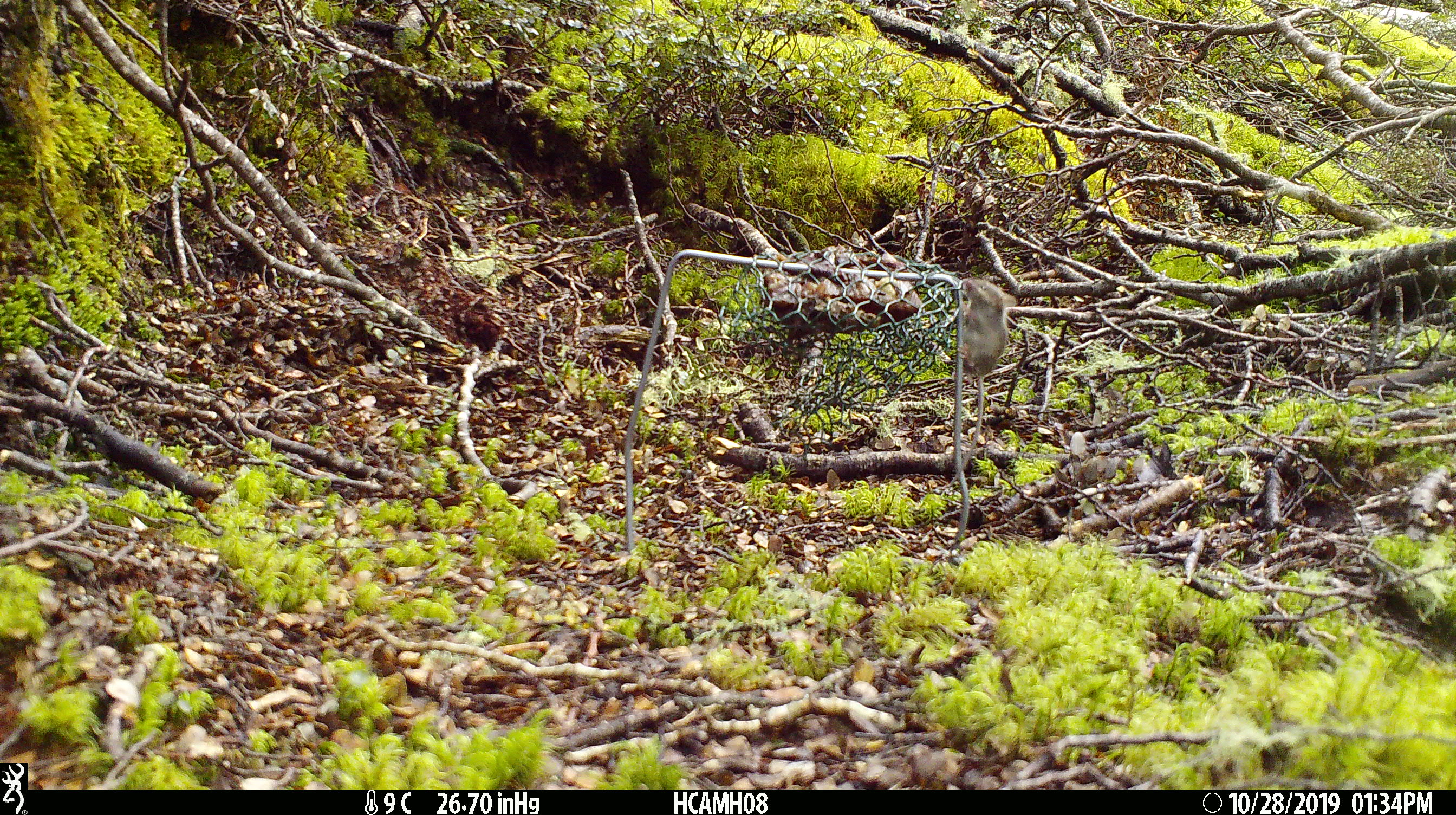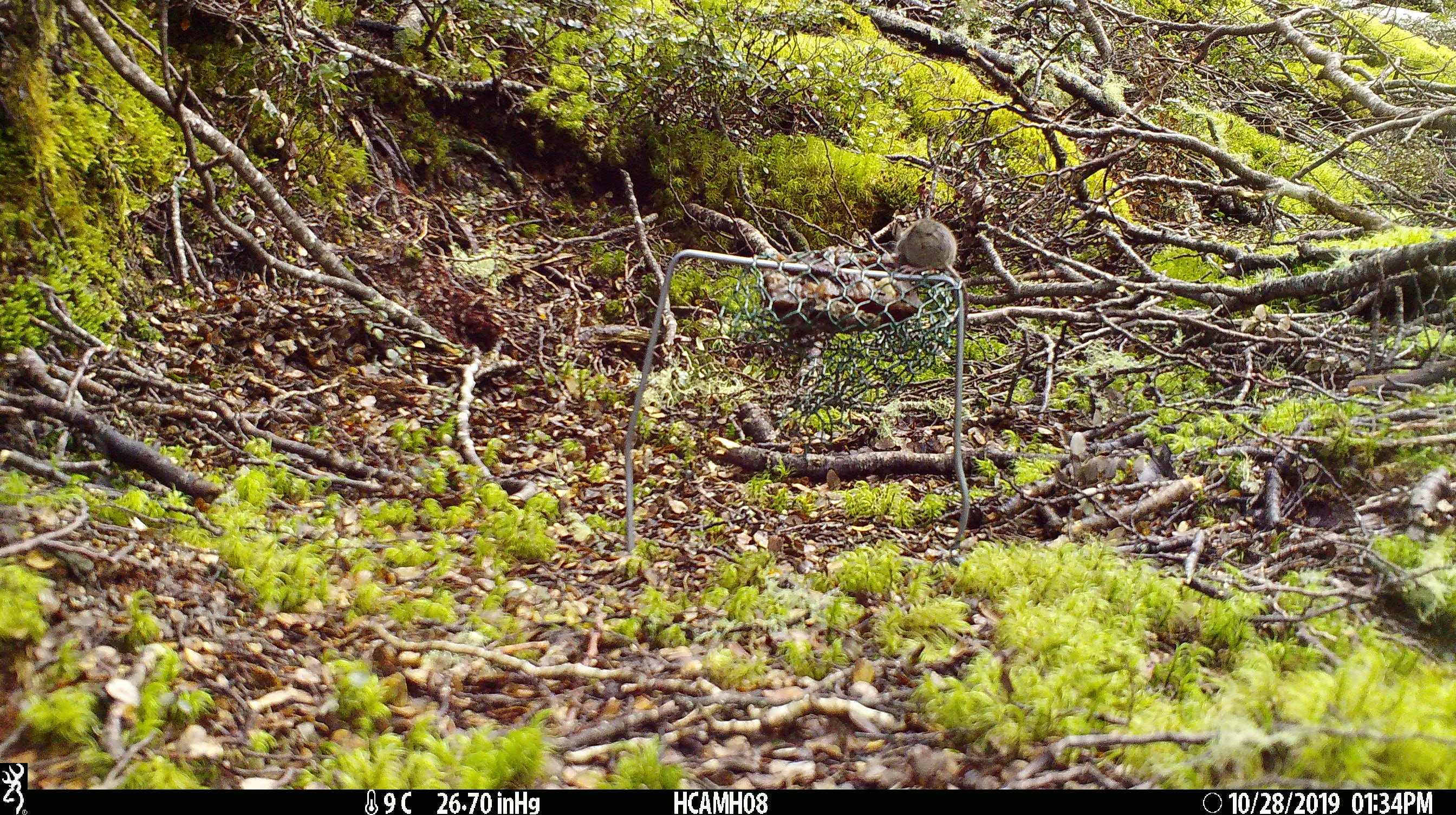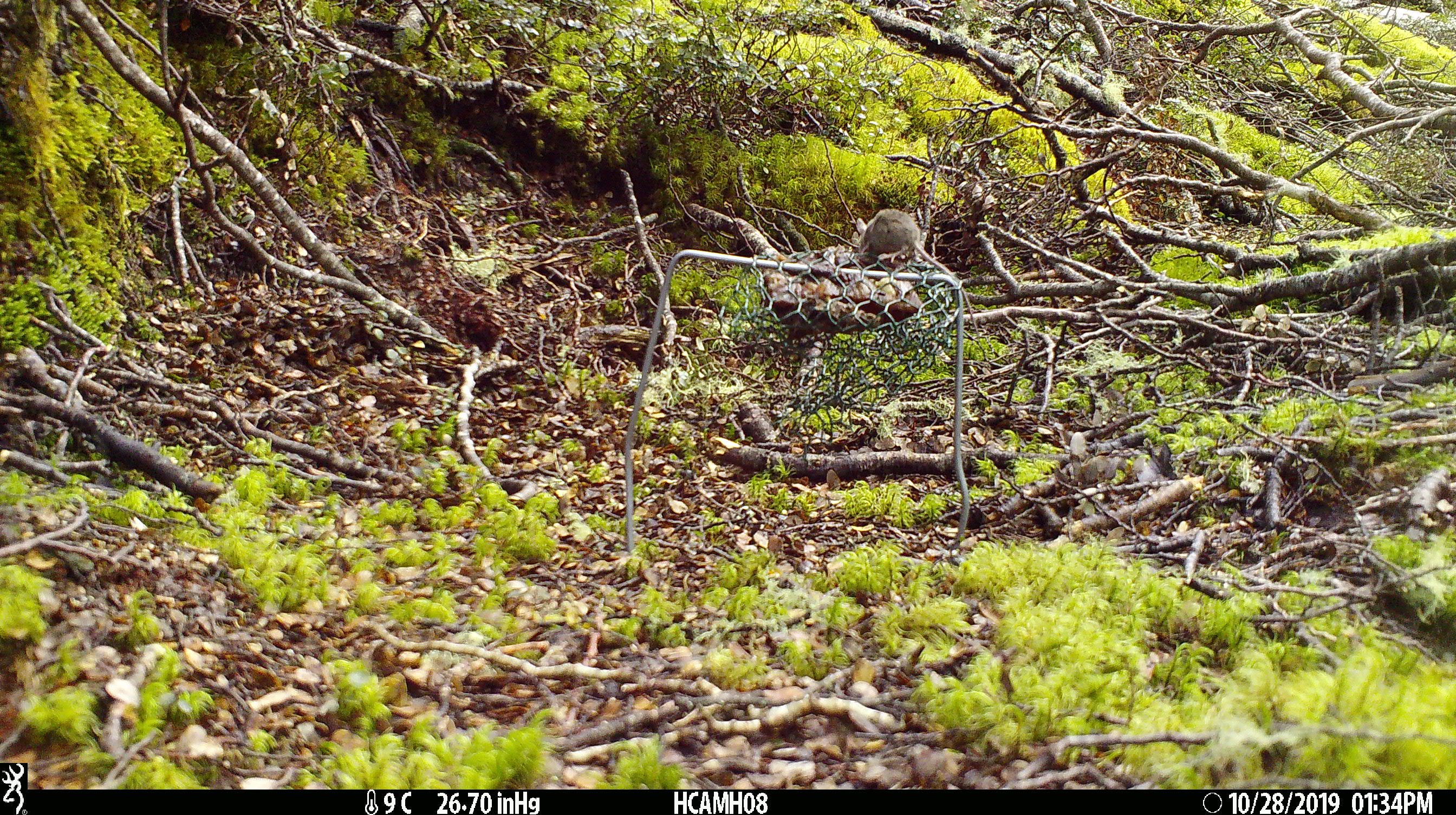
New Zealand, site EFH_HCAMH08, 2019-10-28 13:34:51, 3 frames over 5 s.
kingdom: Animalia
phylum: Chordata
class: Mammalia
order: Rodentia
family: Muridae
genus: Mus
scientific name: Mus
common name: mouse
Mouse (Mus).